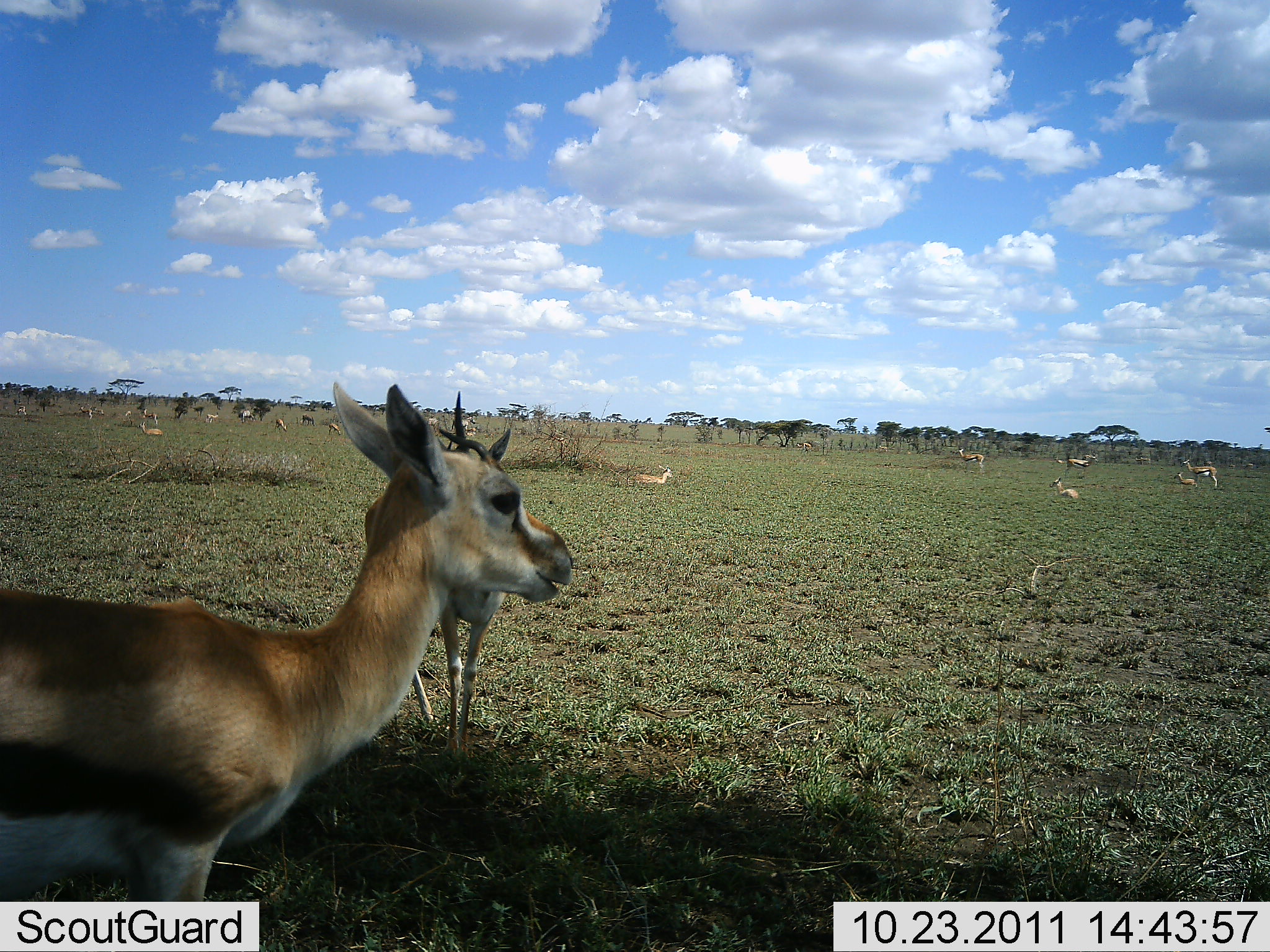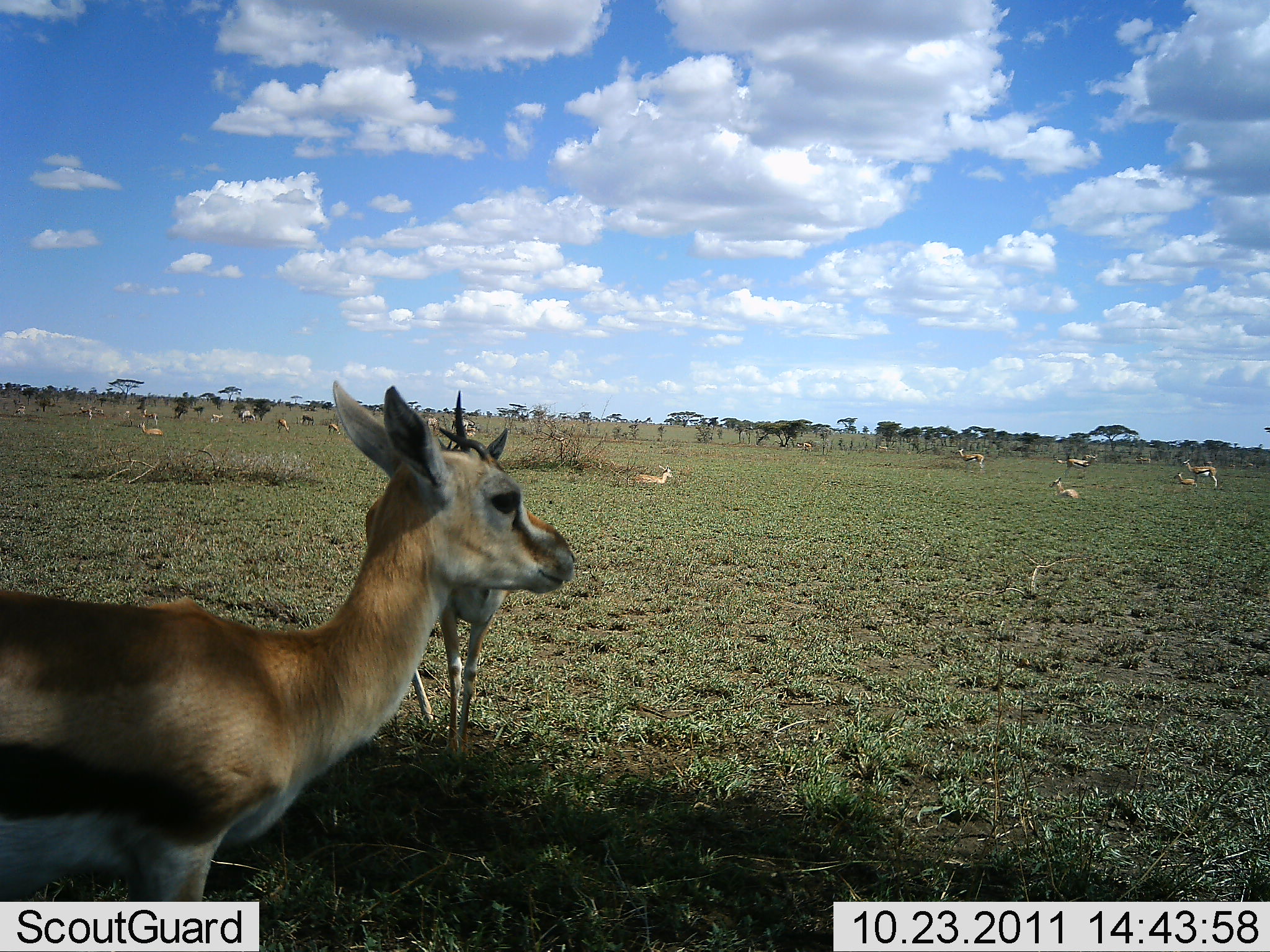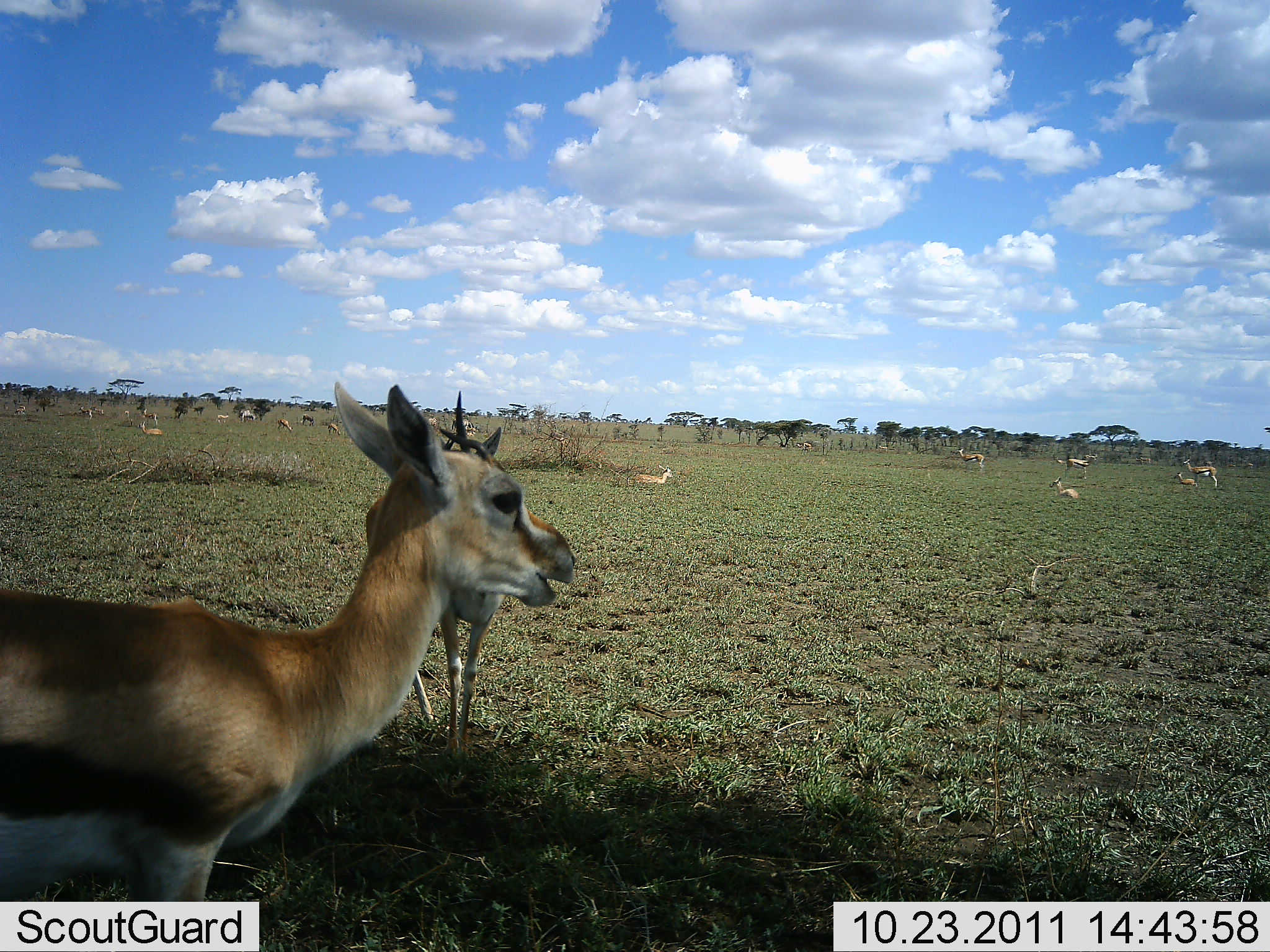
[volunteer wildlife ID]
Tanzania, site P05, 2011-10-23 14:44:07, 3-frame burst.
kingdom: Animalia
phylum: Chordata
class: Mammalia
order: Artiodactyla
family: Bovidae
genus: Eudorcas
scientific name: Eudorcas thomsonii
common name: thomson's gazelle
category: gazellethomsons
Gazellethomsons (thomson's gazelle) (Eudorcas thomsonii), count 11-50. Behavior (volunteer vote fractions): standing 92%, resting 83%, moving 25%, interacting 8%. Young present (vote fraction): 8%. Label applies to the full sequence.